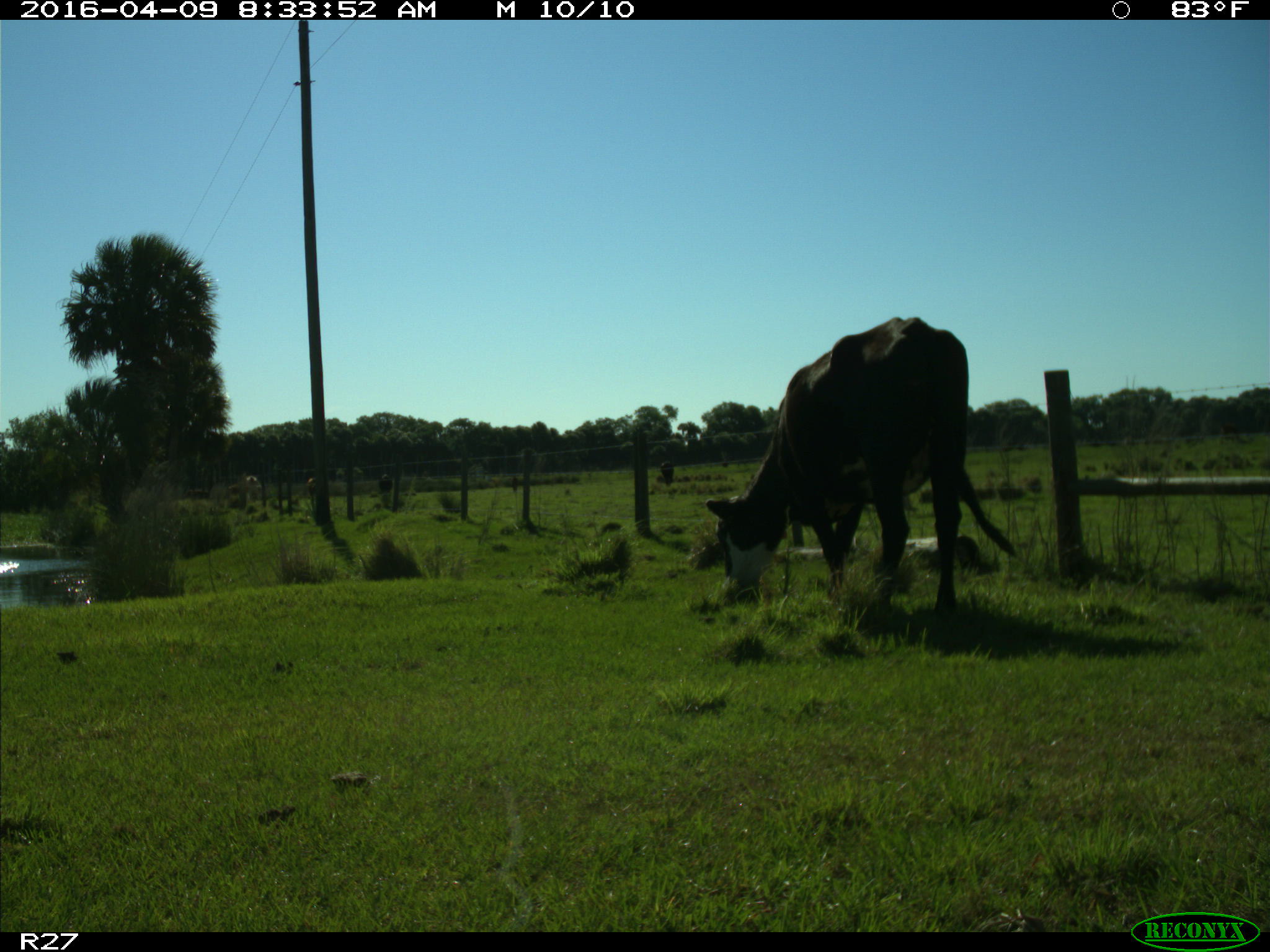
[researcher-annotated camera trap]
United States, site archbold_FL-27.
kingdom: Animalia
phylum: Chordata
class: Mammalia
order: Artiodactyla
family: Bovidae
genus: Bos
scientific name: Bos taurus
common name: domestic cow